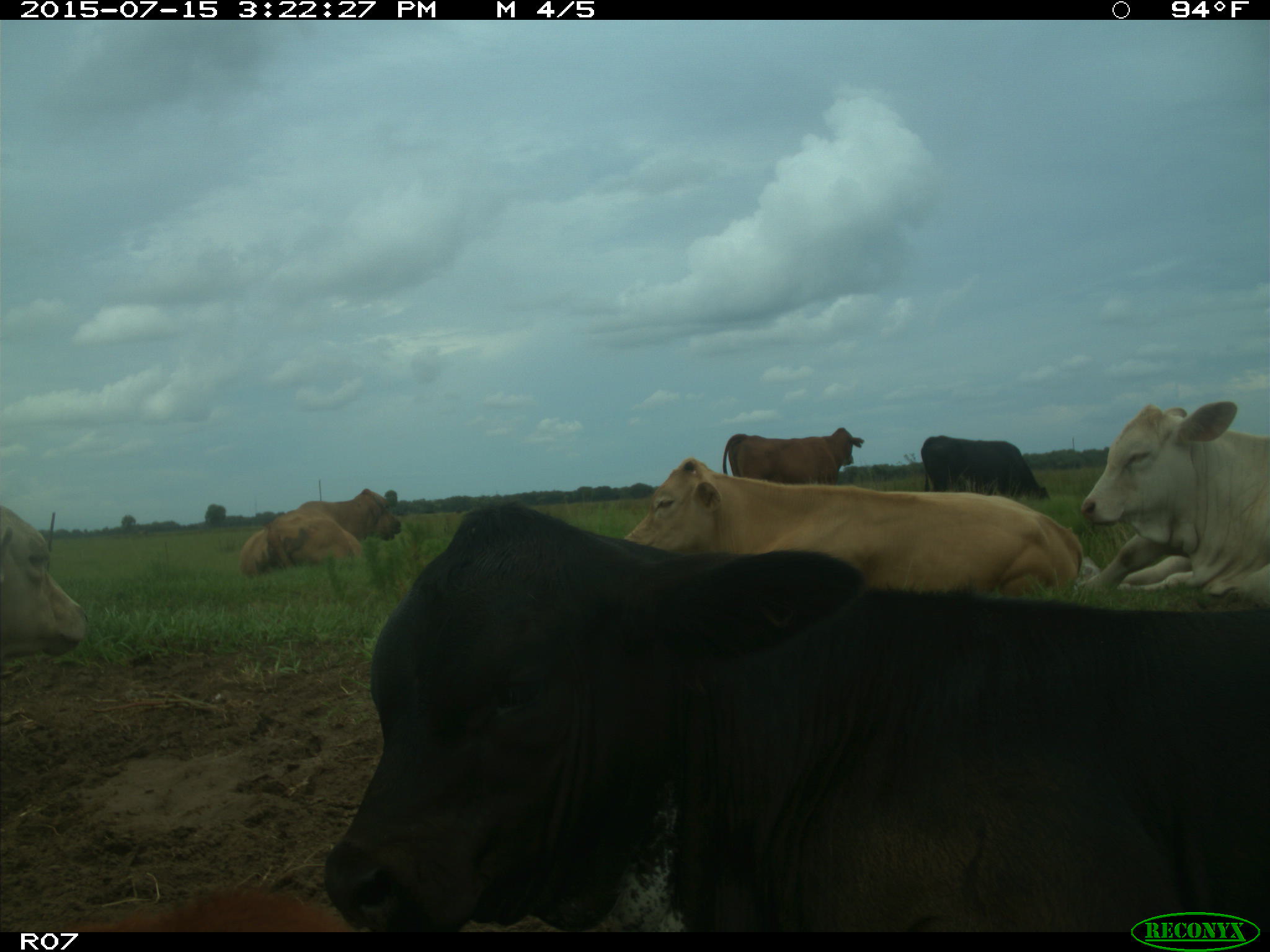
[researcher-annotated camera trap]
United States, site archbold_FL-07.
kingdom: Animalia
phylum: Chordata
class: Mammalia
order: Artiodactyla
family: Bovidae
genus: Bos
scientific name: Bos taurus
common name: domestic cow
Bos taurus (domestic cow).